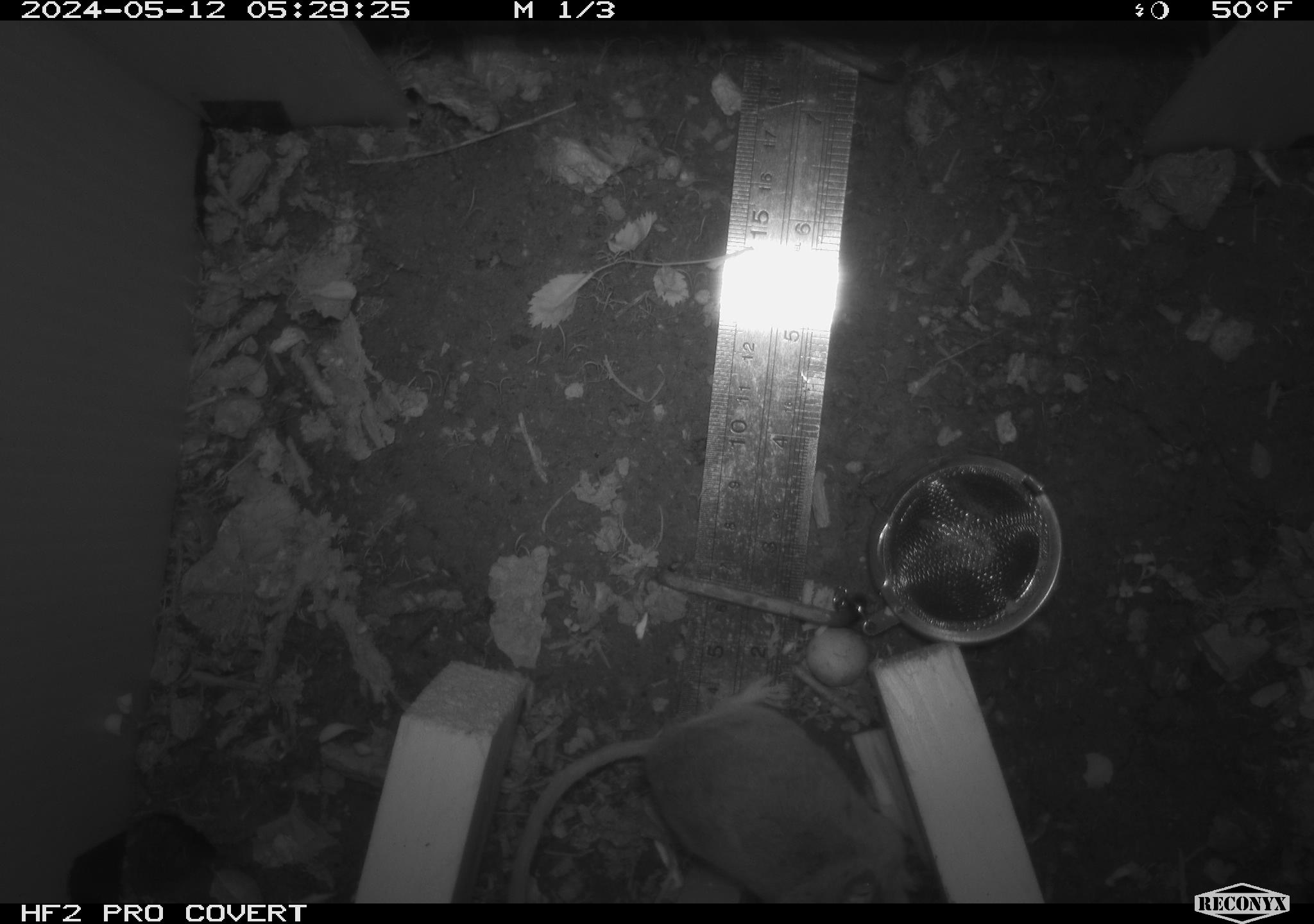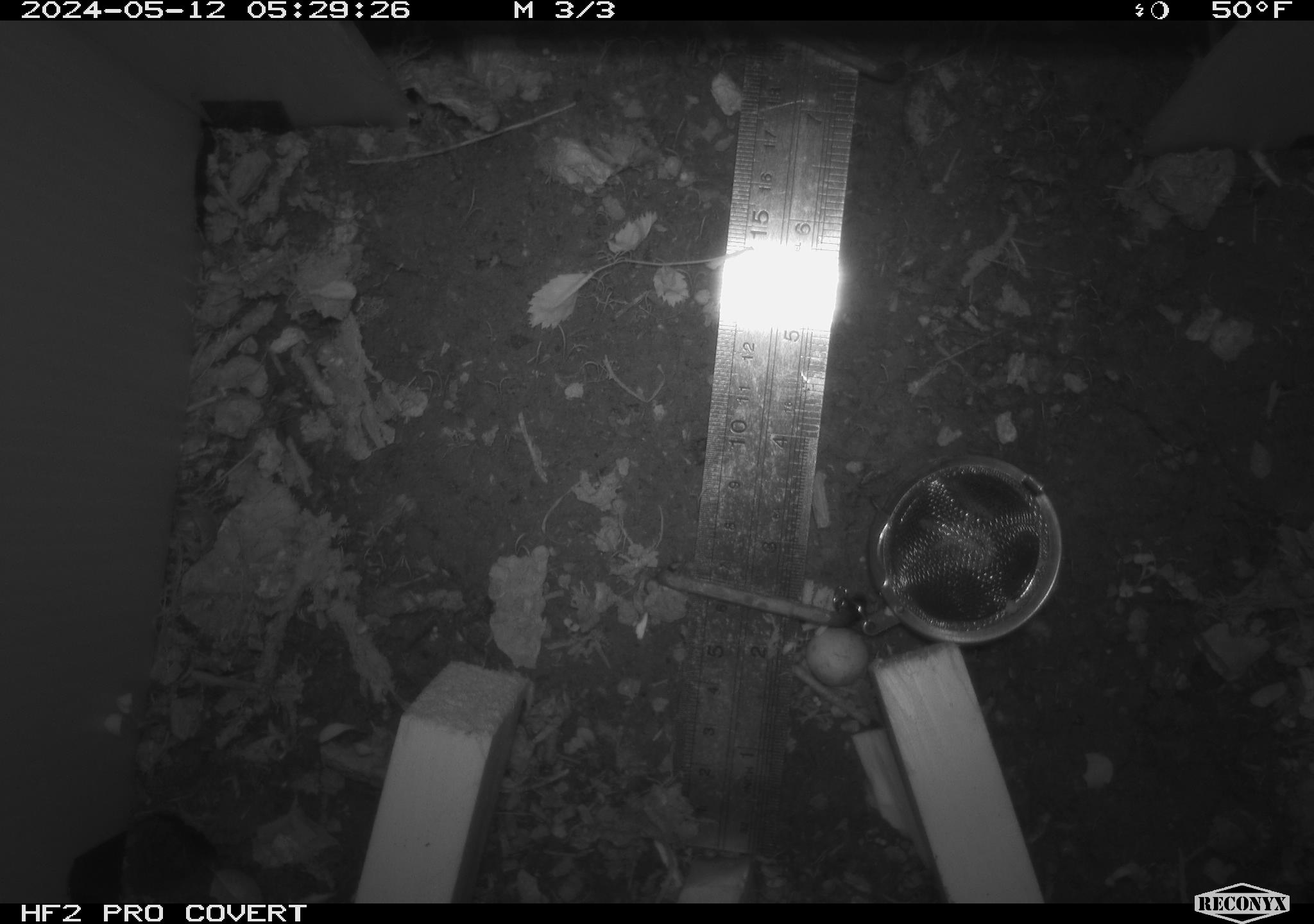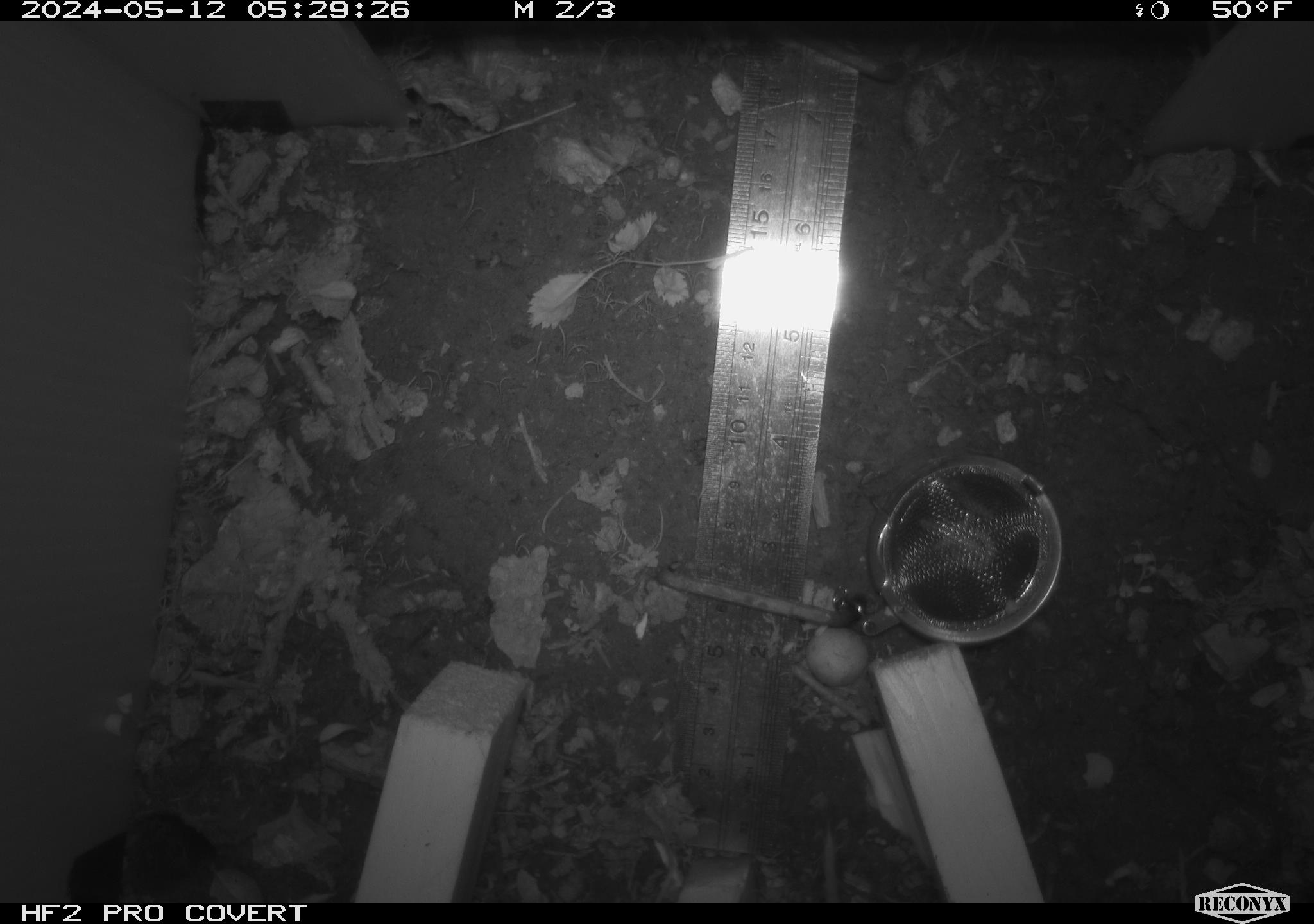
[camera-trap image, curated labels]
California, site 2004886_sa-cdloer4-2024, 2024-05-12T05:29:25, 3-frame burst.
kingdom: Animalia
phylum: Chordata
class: Mammalia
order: Rodentia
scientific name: Rodentia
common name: mouse species